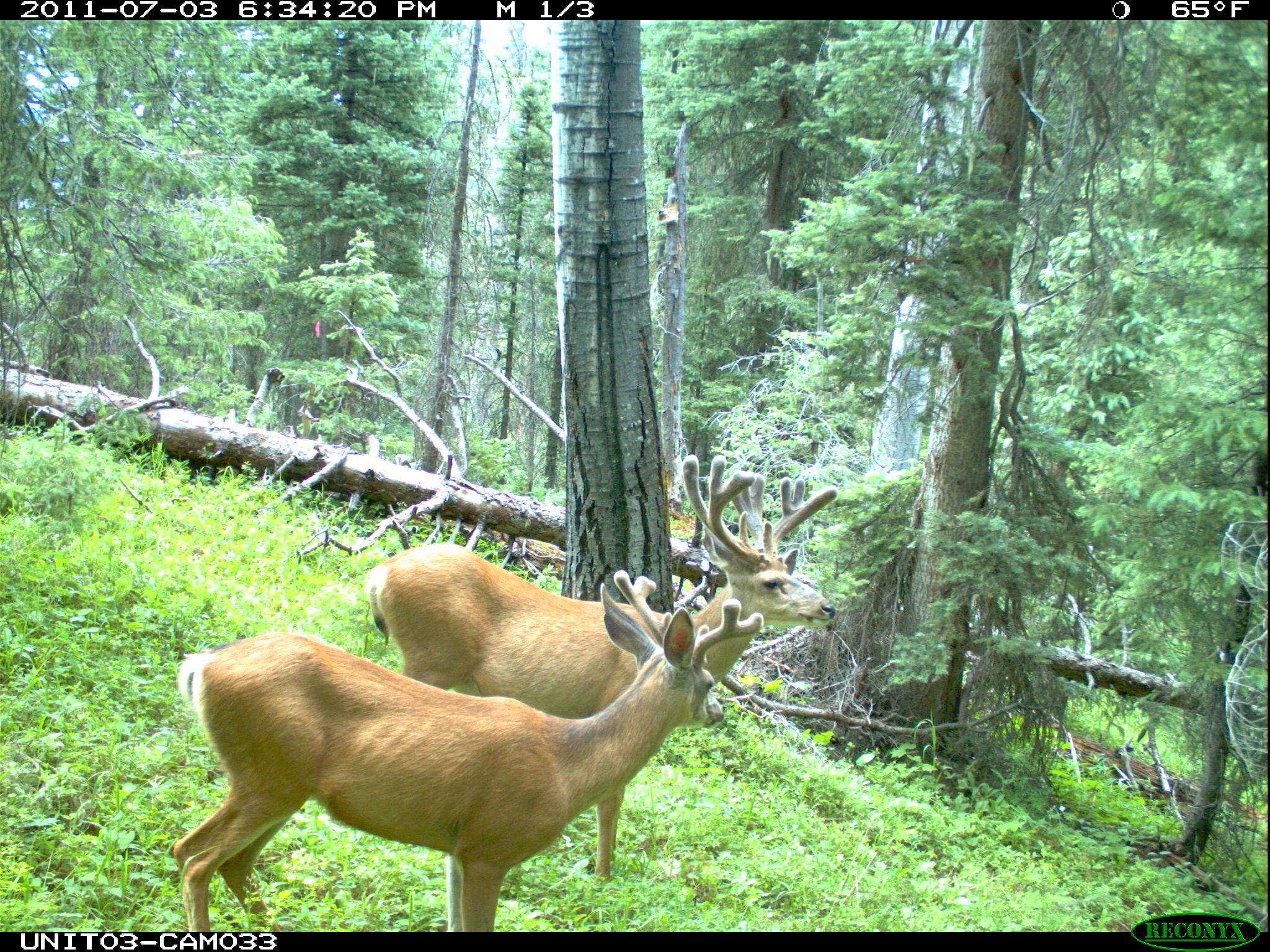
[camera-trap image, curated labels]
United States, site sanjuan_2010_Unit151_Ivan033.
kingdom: Animalia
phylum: Chordata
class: Mammalia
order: Artiodactyla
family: Cervidae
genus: Odocoileus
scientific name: Odocoileus hemionus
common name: mule deer